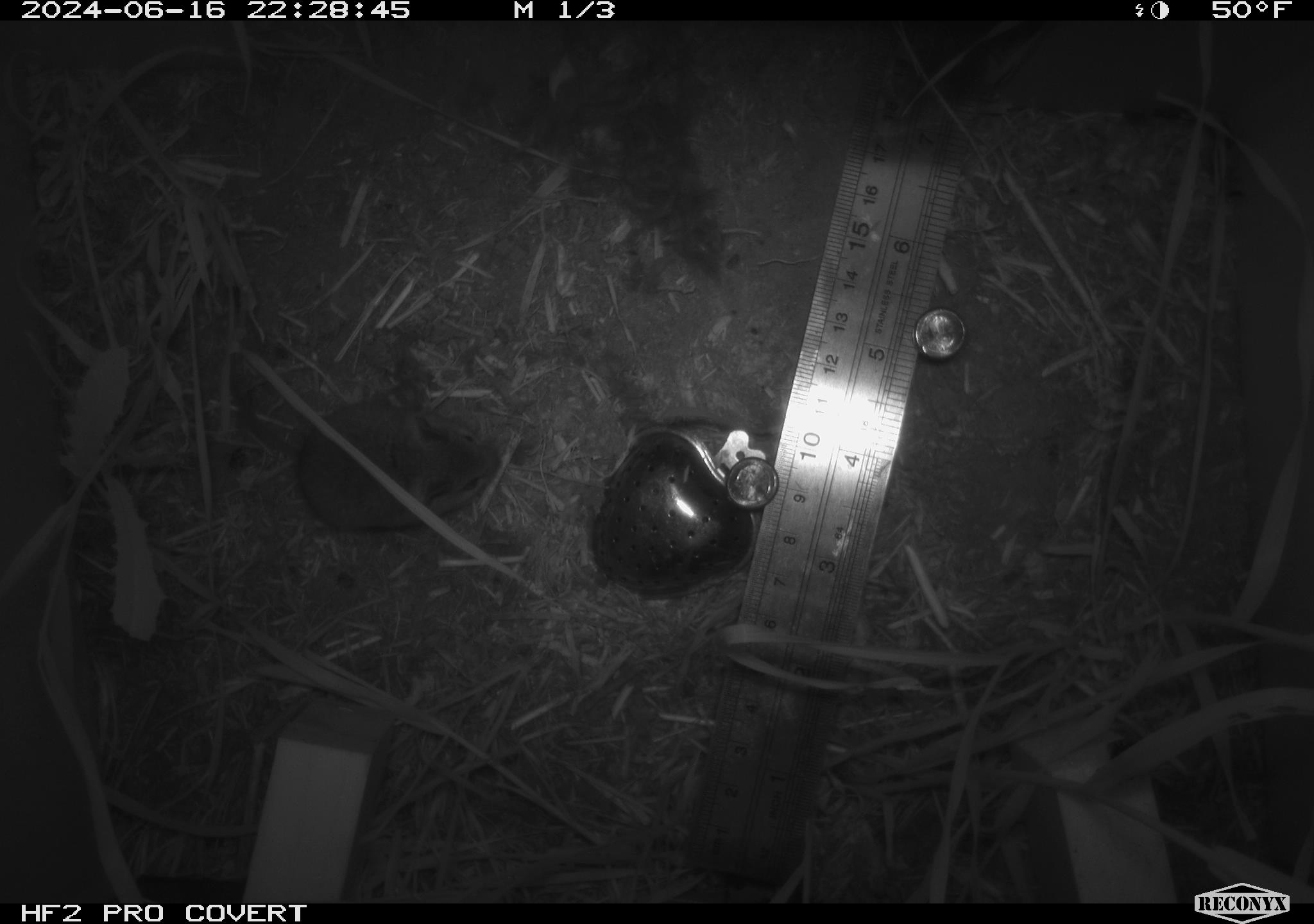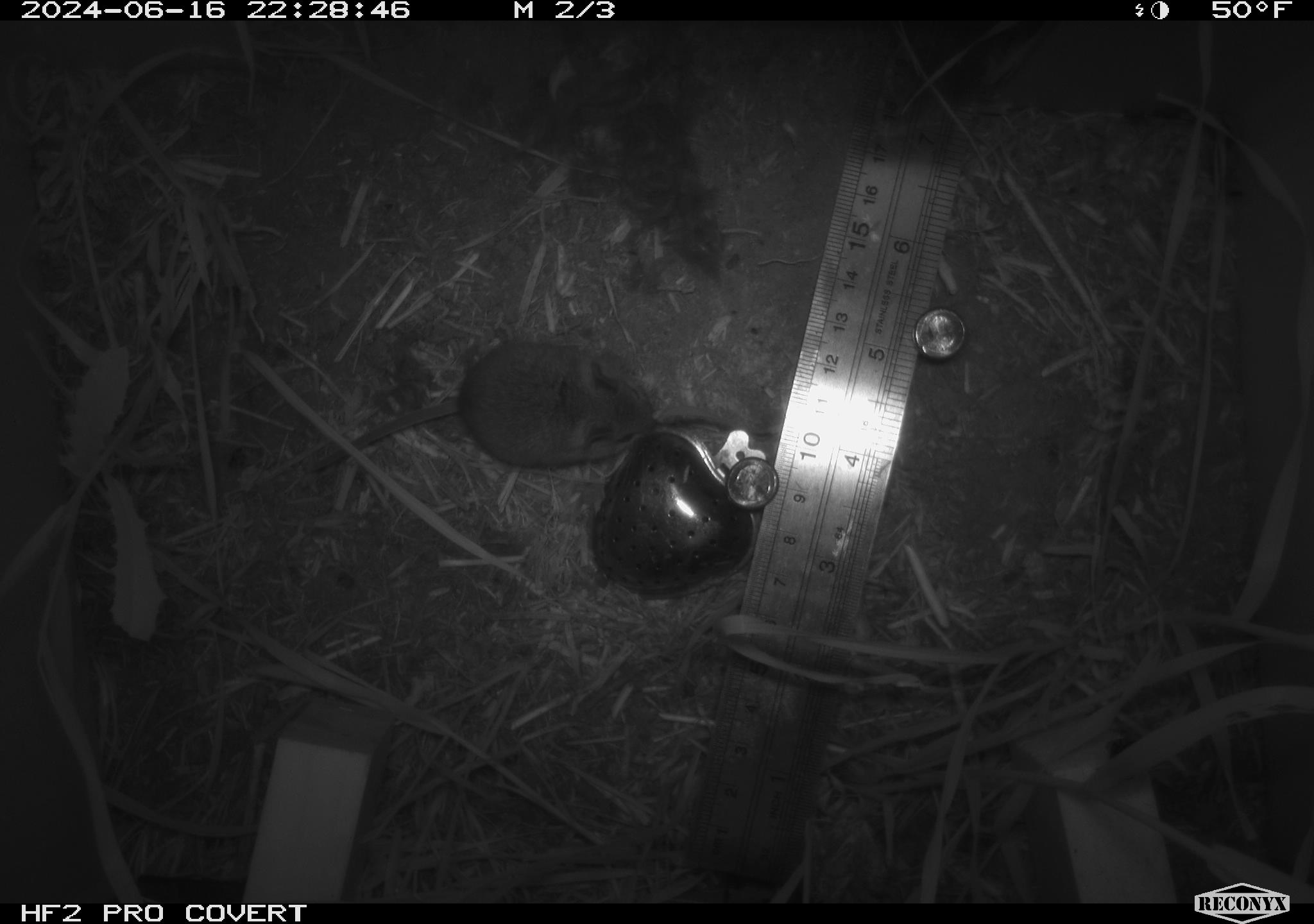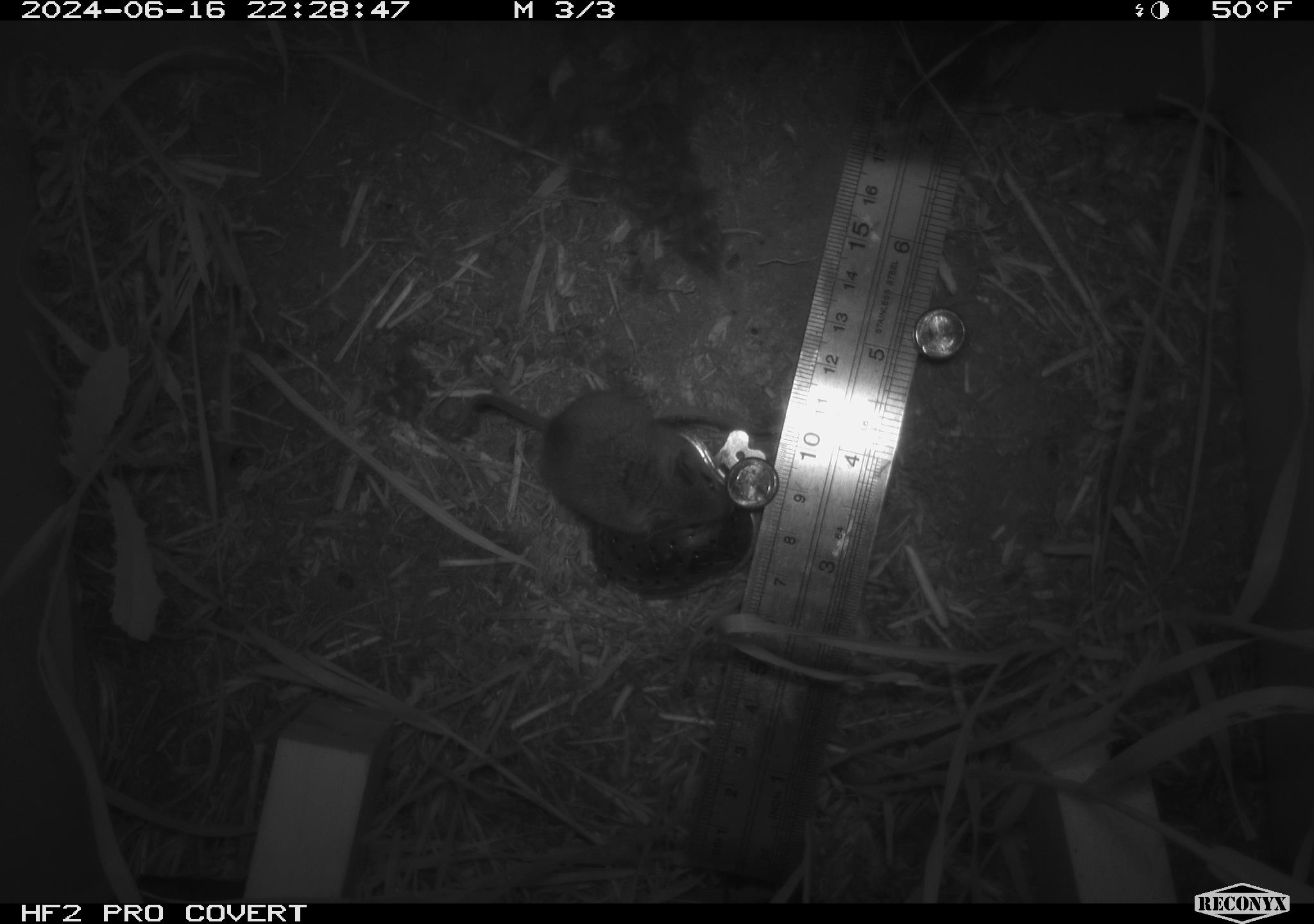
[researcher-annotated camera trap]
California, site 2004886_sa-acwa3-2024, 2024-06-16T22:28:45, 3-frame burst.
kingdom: Animalia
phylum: Chordata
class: Mammalia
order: Rodentia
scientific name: Rodentia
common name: mouse species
Mouse species (Rodentia).